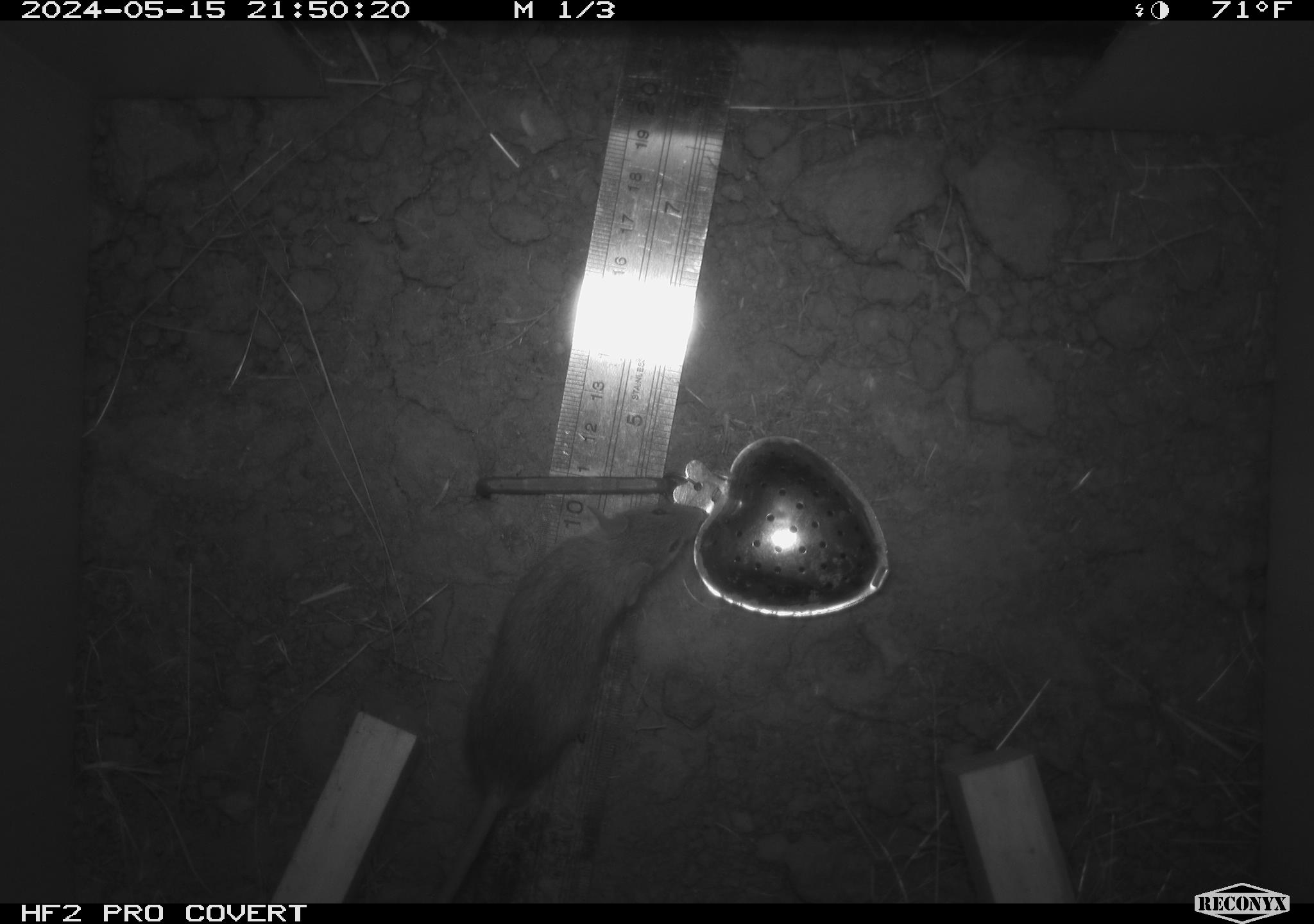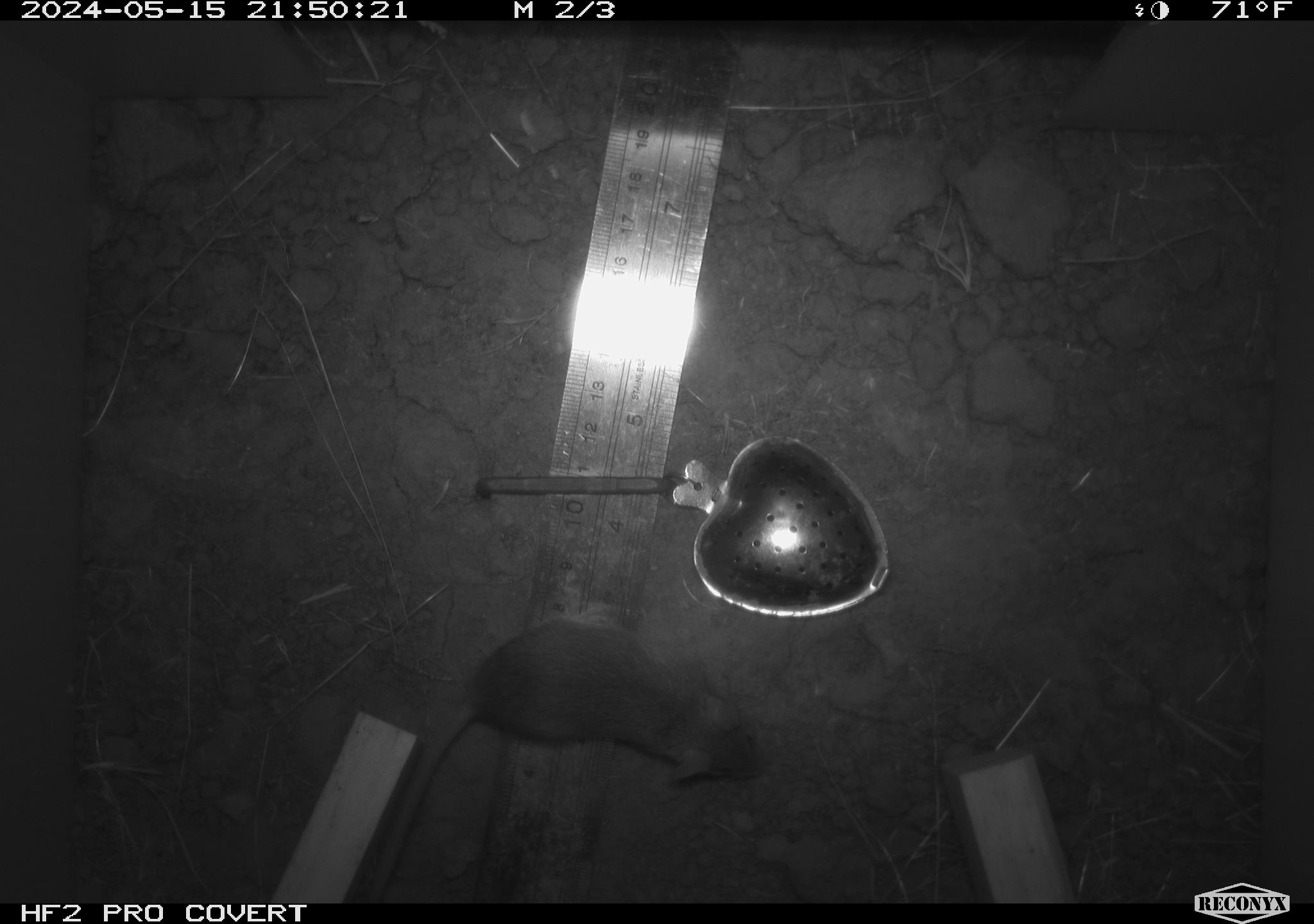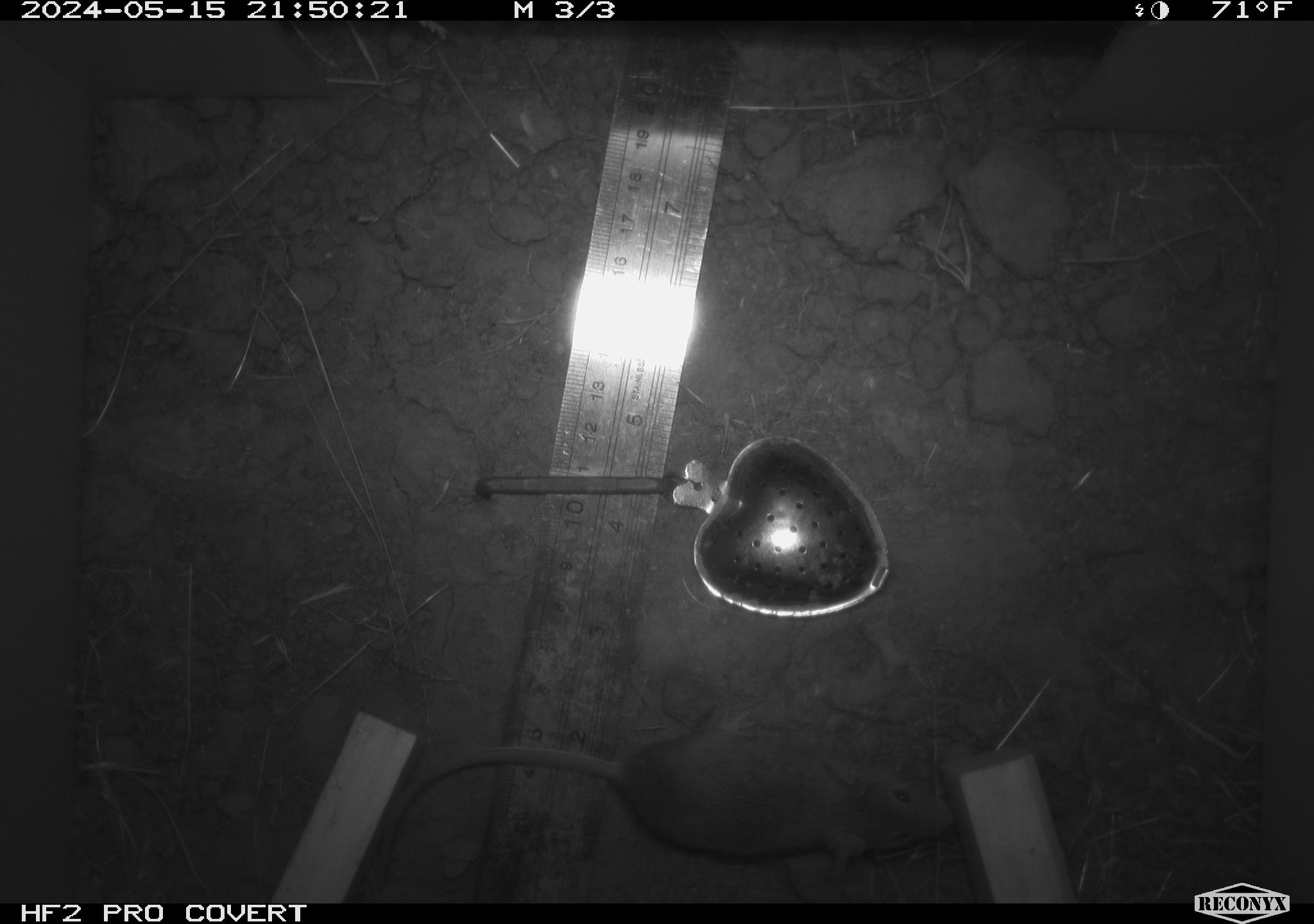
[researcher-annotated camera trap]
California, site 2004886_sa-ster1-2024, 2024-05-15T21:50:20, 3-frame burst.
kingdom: Animalia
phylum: Chordata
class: Mammalia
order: Rodentia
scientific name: Rodentia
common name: mouse species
Mouse species (Rodentia).